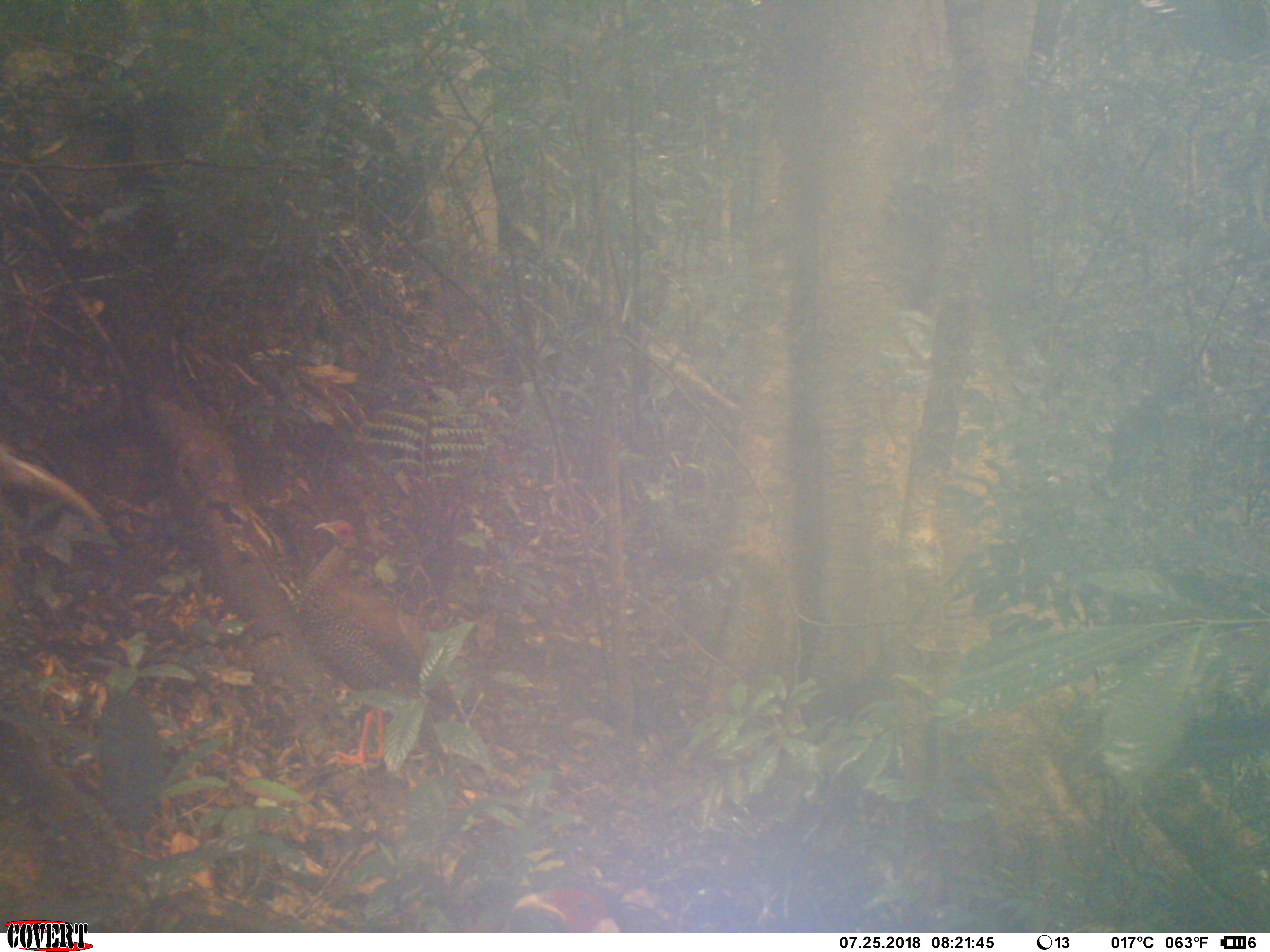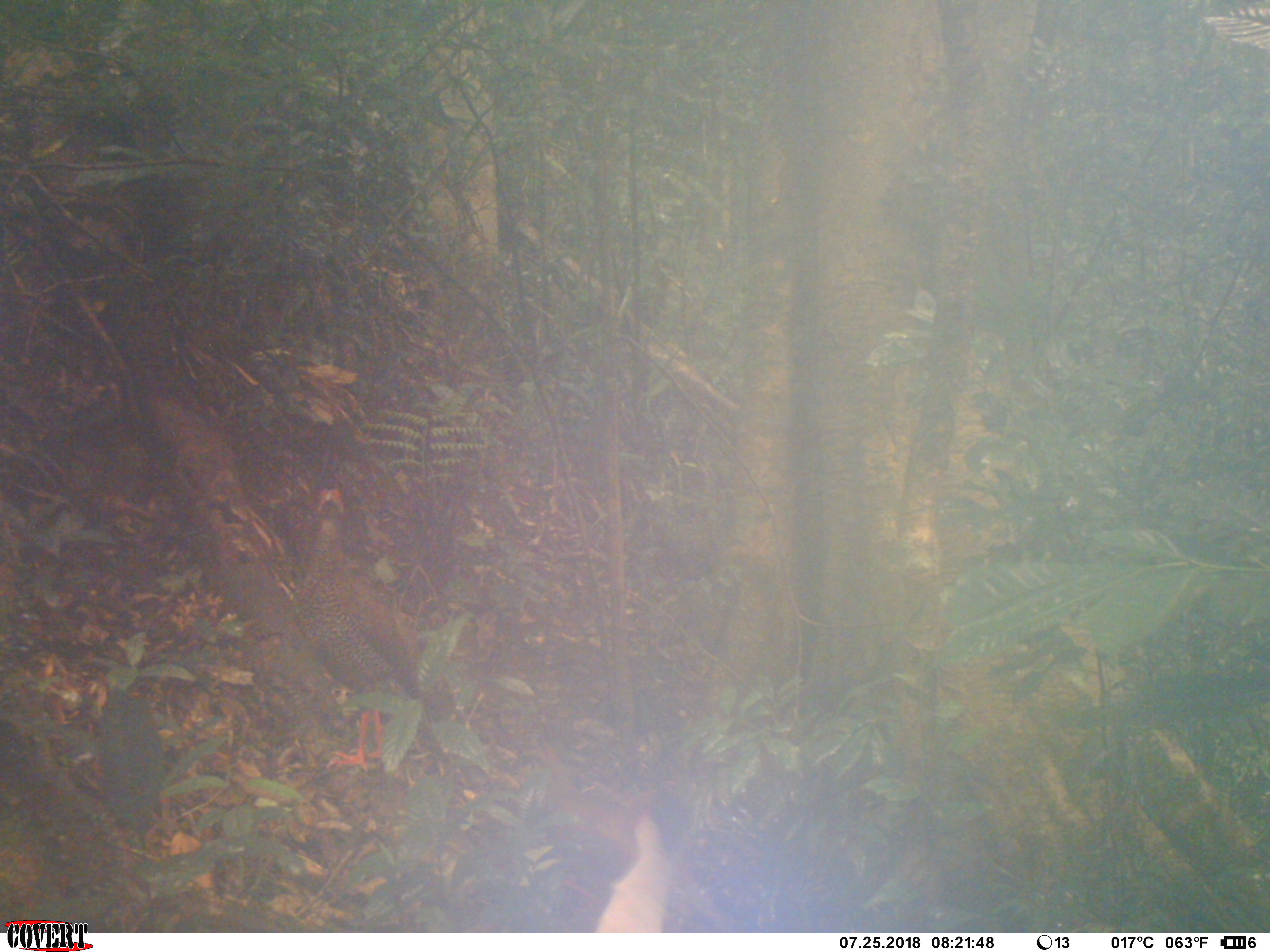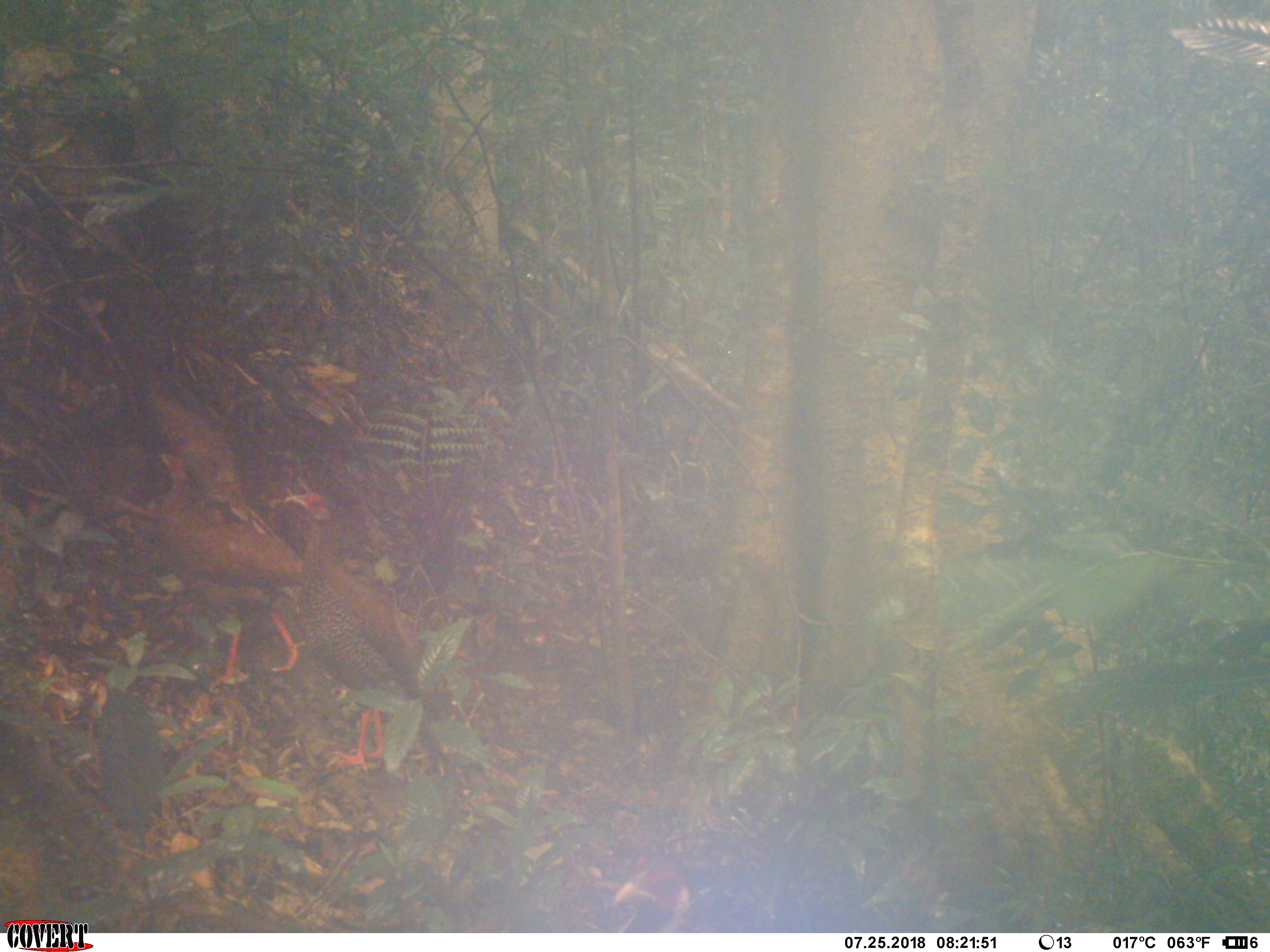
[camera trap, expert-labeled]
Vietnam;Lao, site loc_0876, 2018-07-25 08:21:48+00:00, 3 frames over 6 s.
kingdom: Animalia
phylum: Chordata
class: Aves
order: Galliformes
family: Phasianidae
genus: Lophura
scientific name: Lophura nycthemera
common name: silver pheasant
Silver pheasant (Lophura nycthemera). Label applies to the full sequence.